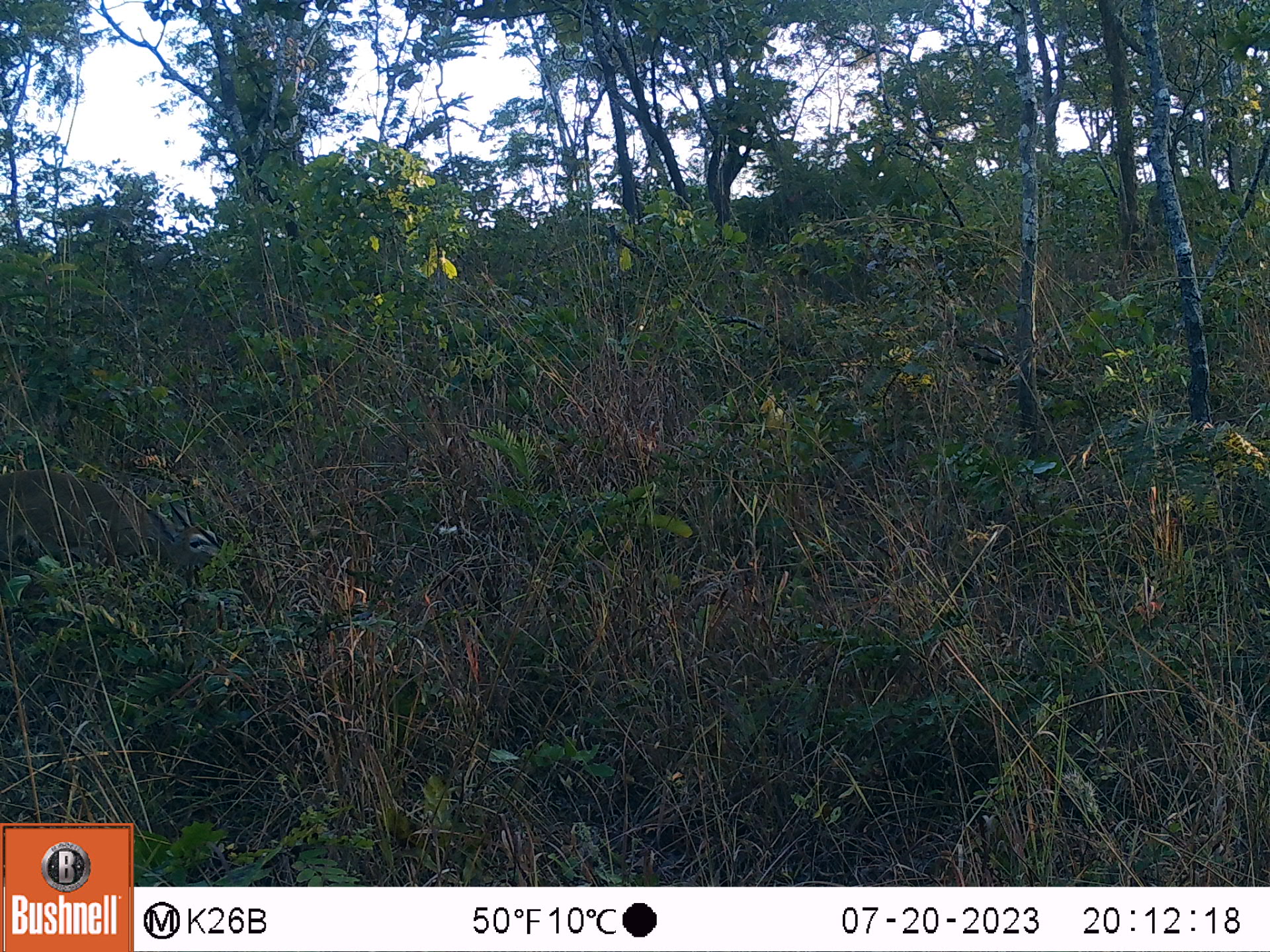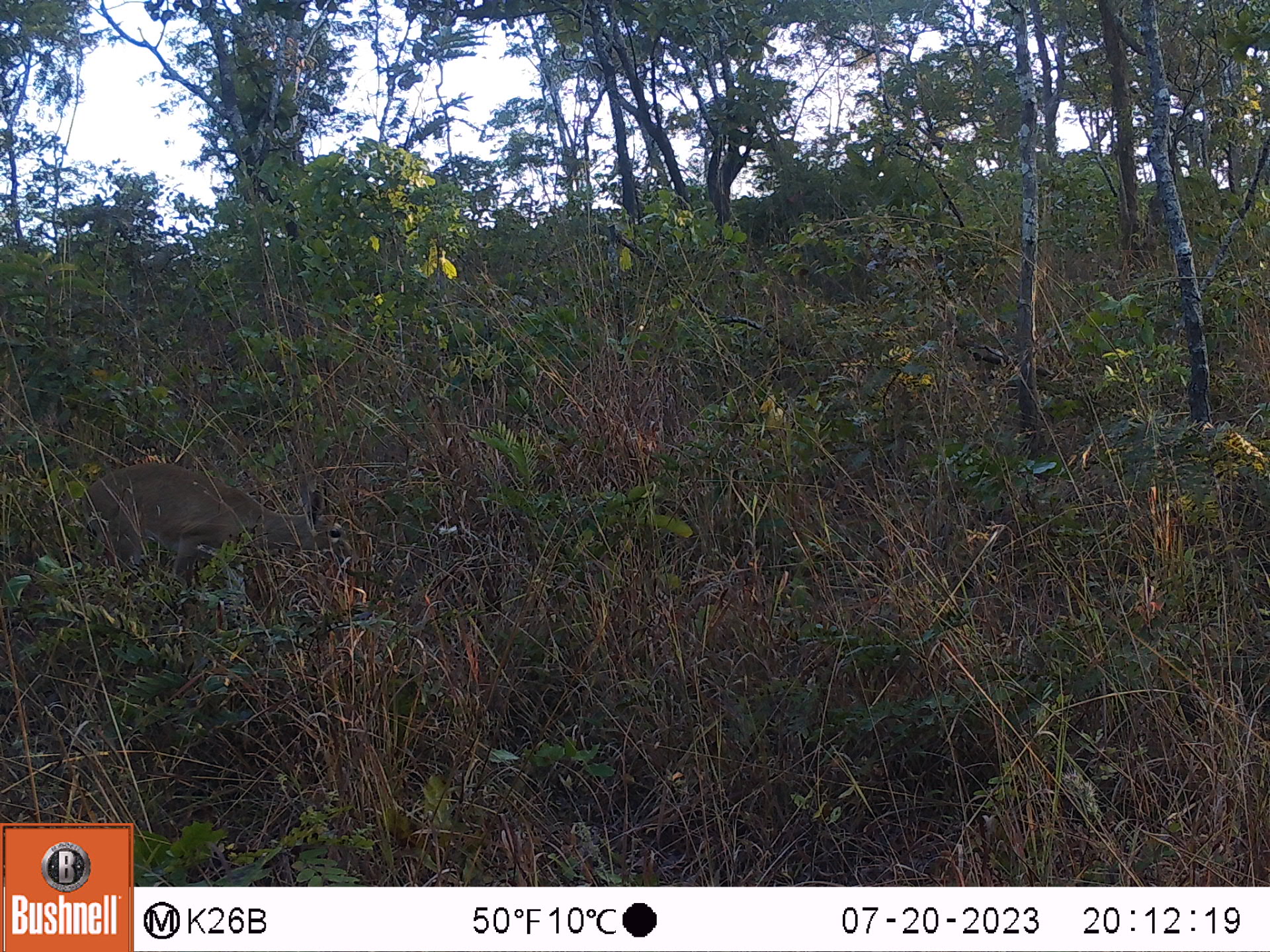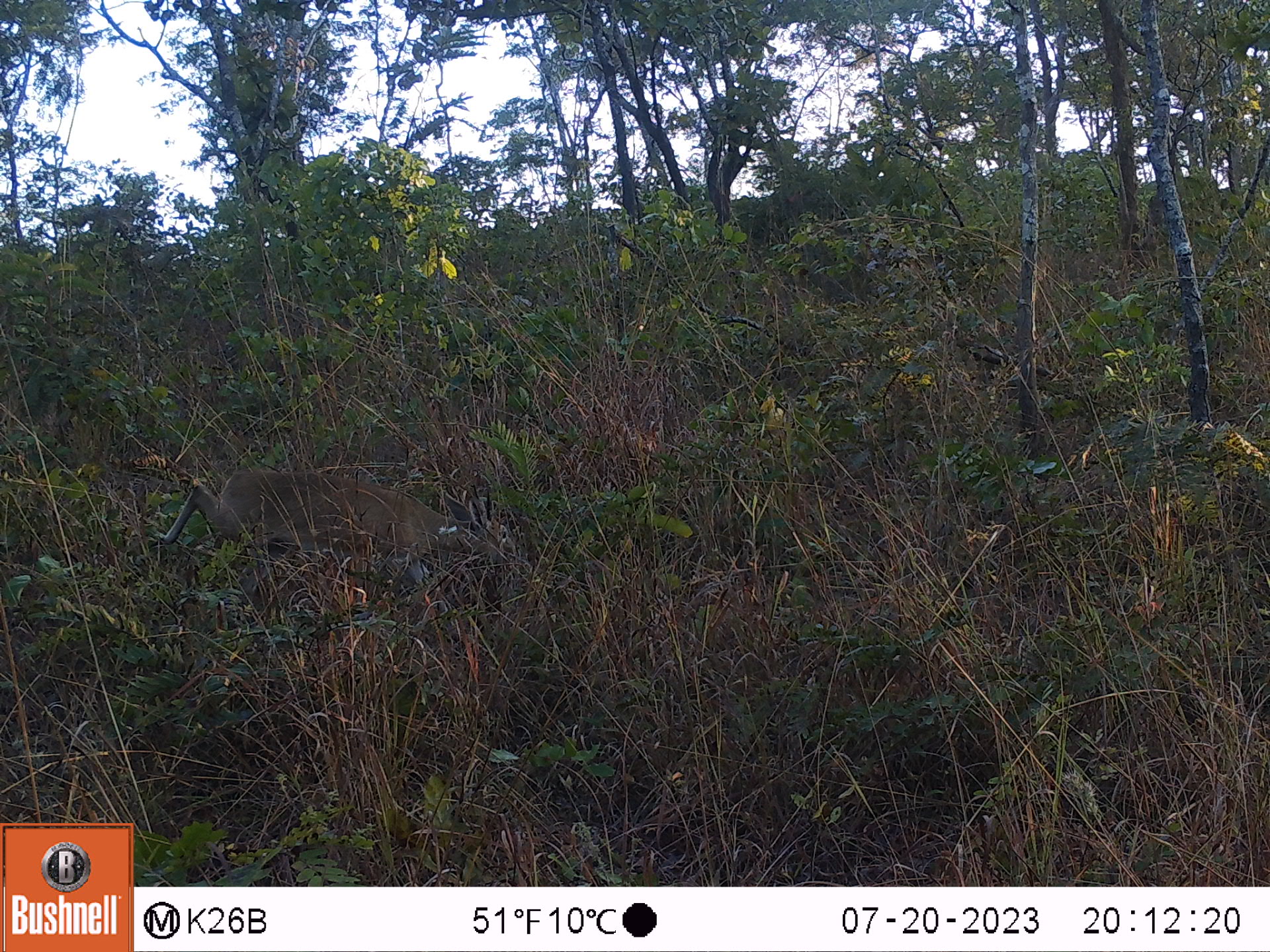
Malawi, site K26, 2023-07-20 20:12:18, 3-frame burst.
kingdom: Animalia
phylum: Chordata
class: Mammalia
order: Artiodactyla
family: Bovidae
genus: Sylvicapra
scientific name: Sylvicapra grimmia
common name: common duiker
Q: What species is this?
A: Common duiker (Sylvicapra grimmia).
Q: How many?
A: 1.